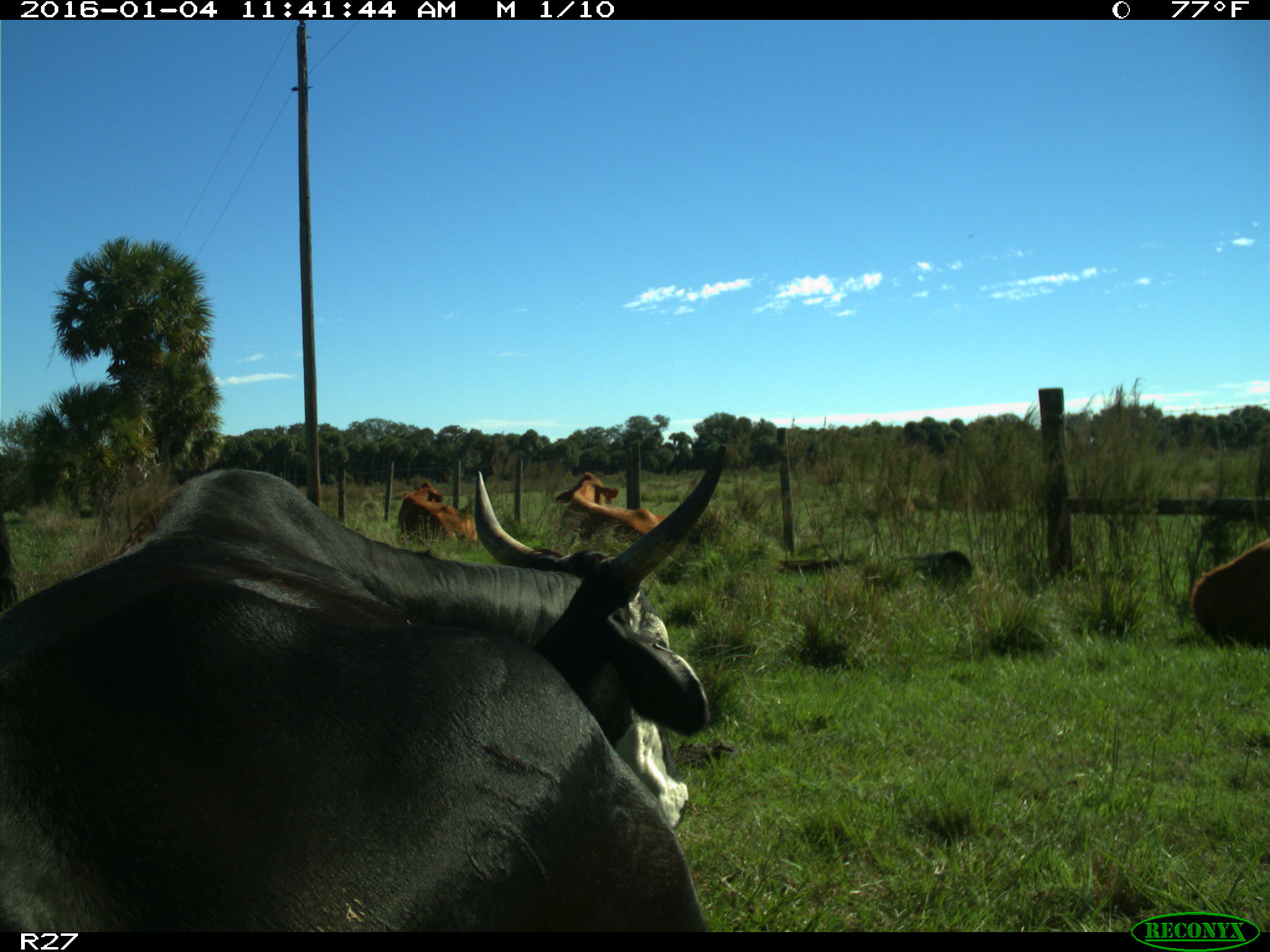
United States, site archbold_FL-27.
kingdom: Animalia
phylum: Chordata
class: Mammalia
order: Artiodactyla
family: Bovidae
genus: Bos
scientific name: Bos taurus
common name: domestic cow